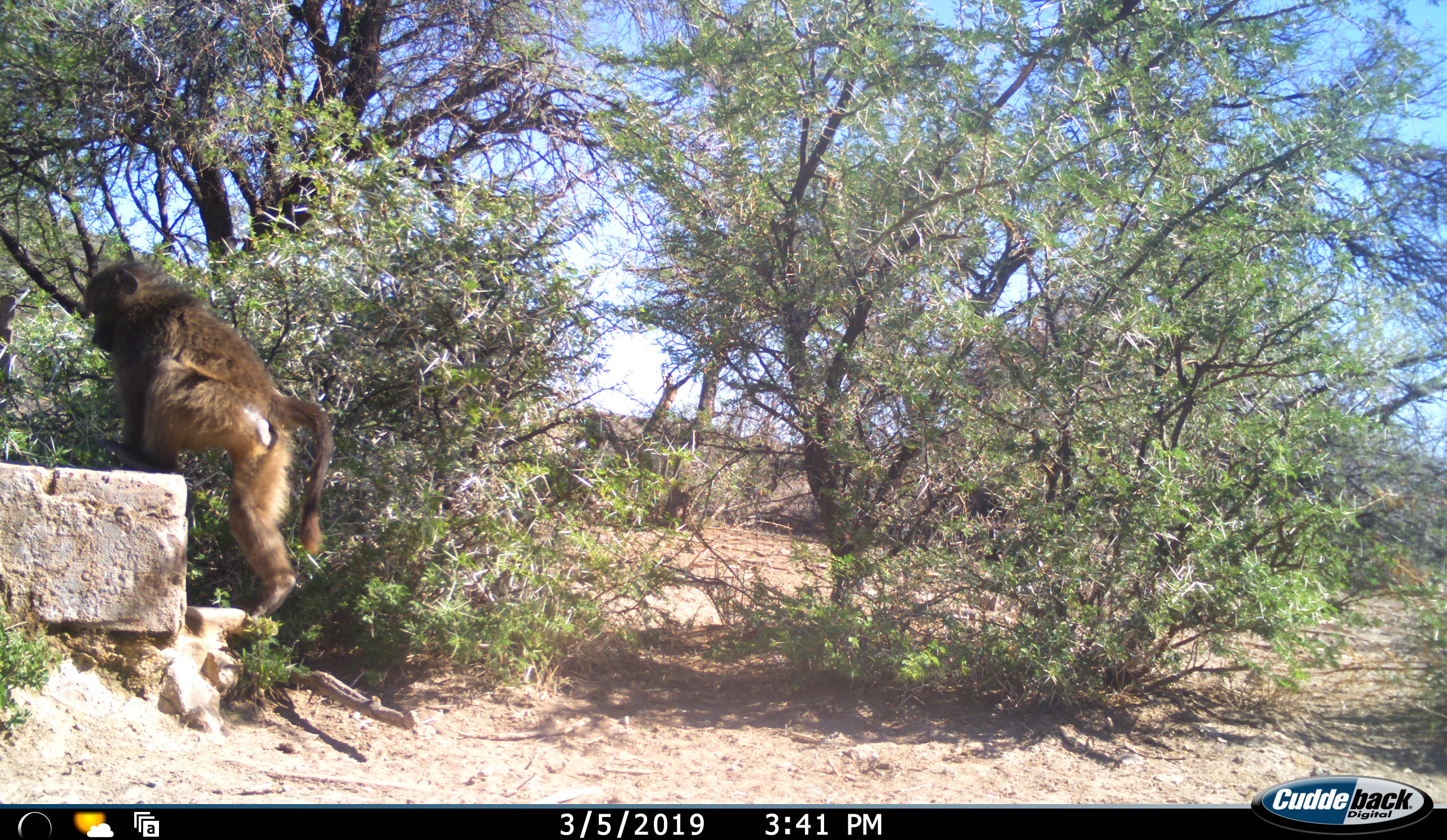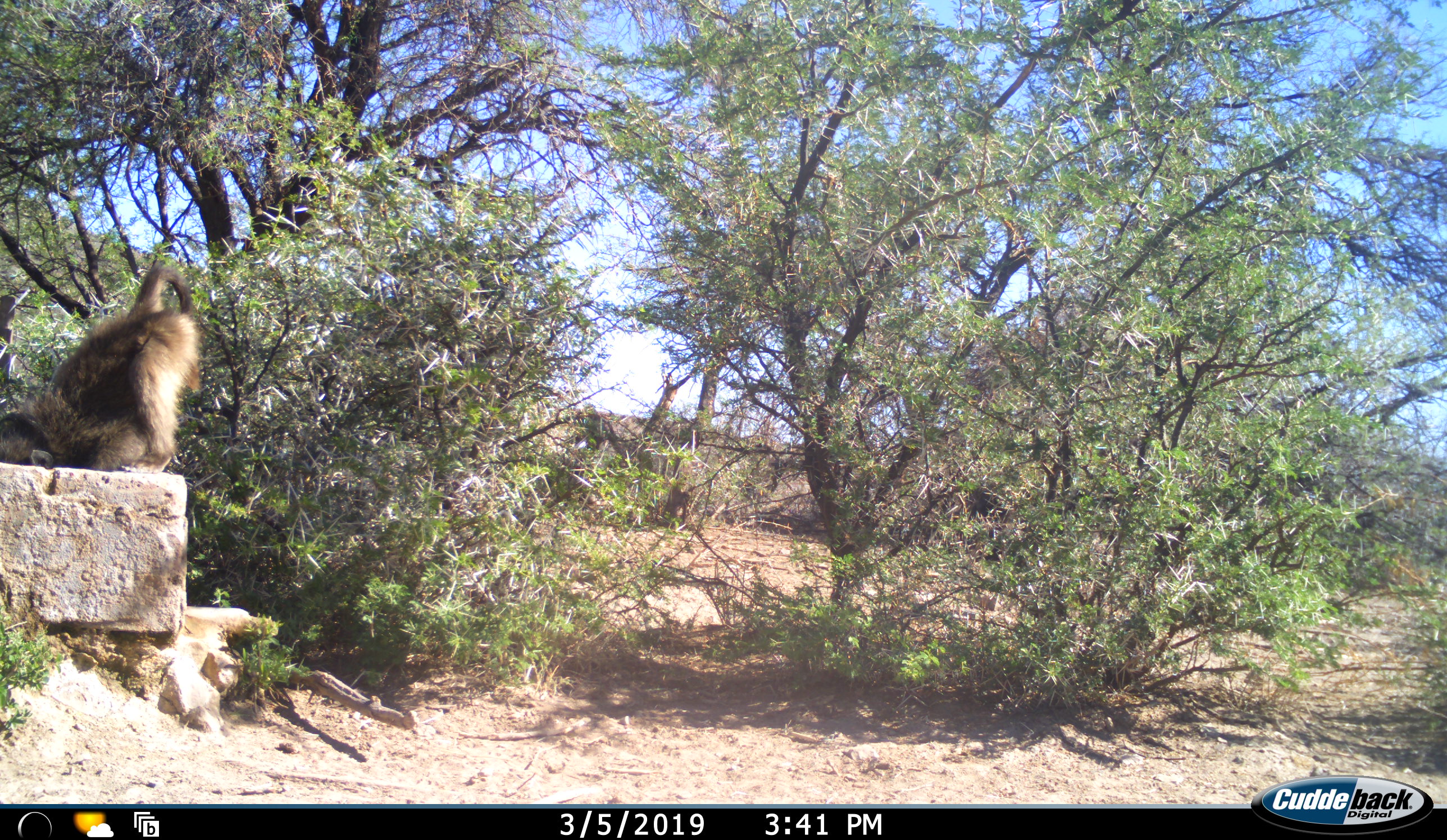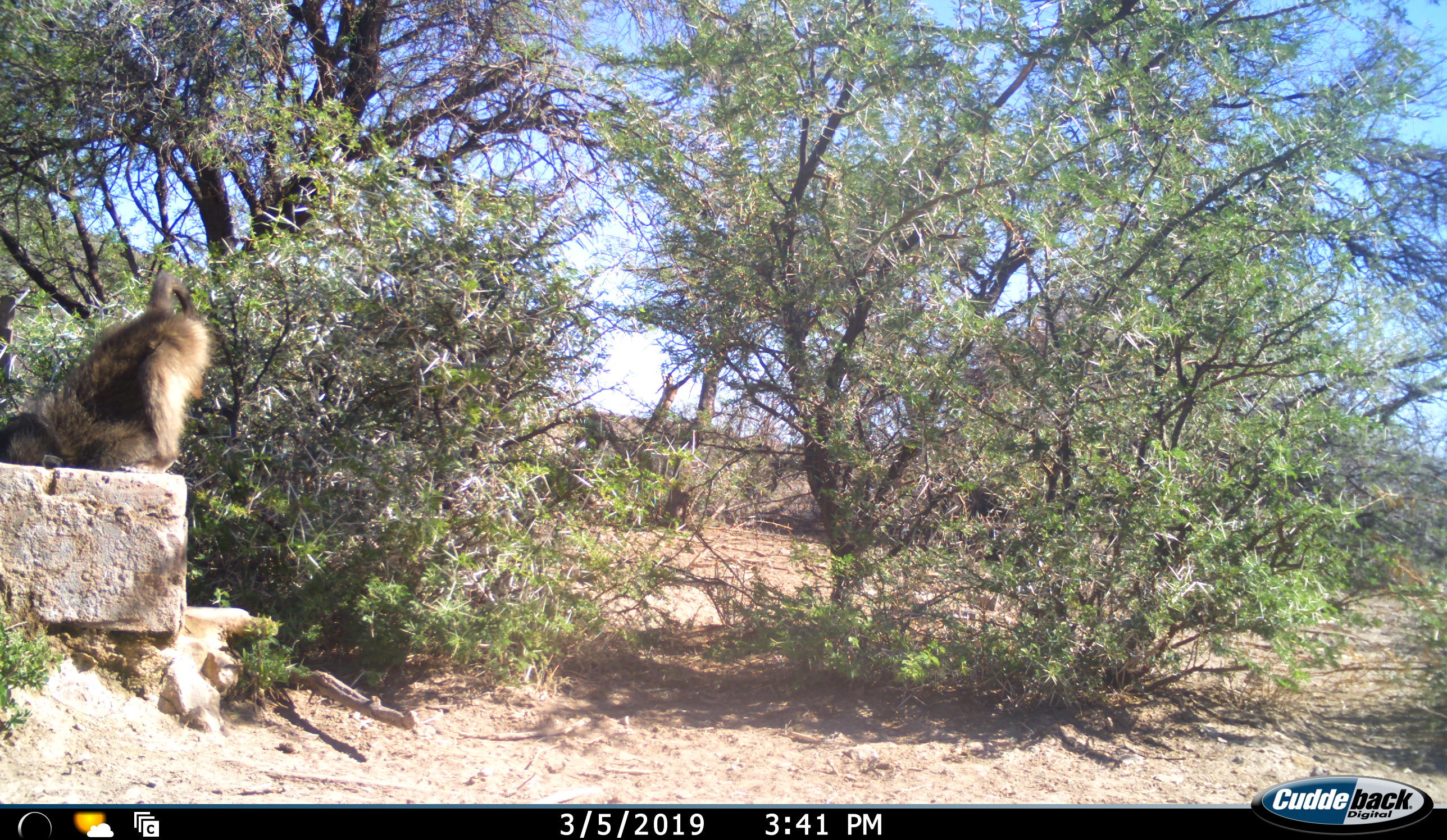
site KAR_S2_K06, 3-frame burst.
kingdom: Animalia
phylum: Chordata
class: Mammalia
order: Primates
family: Cercopithecidae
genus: Papio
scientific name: Papio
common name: baboon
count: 1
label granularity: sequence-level